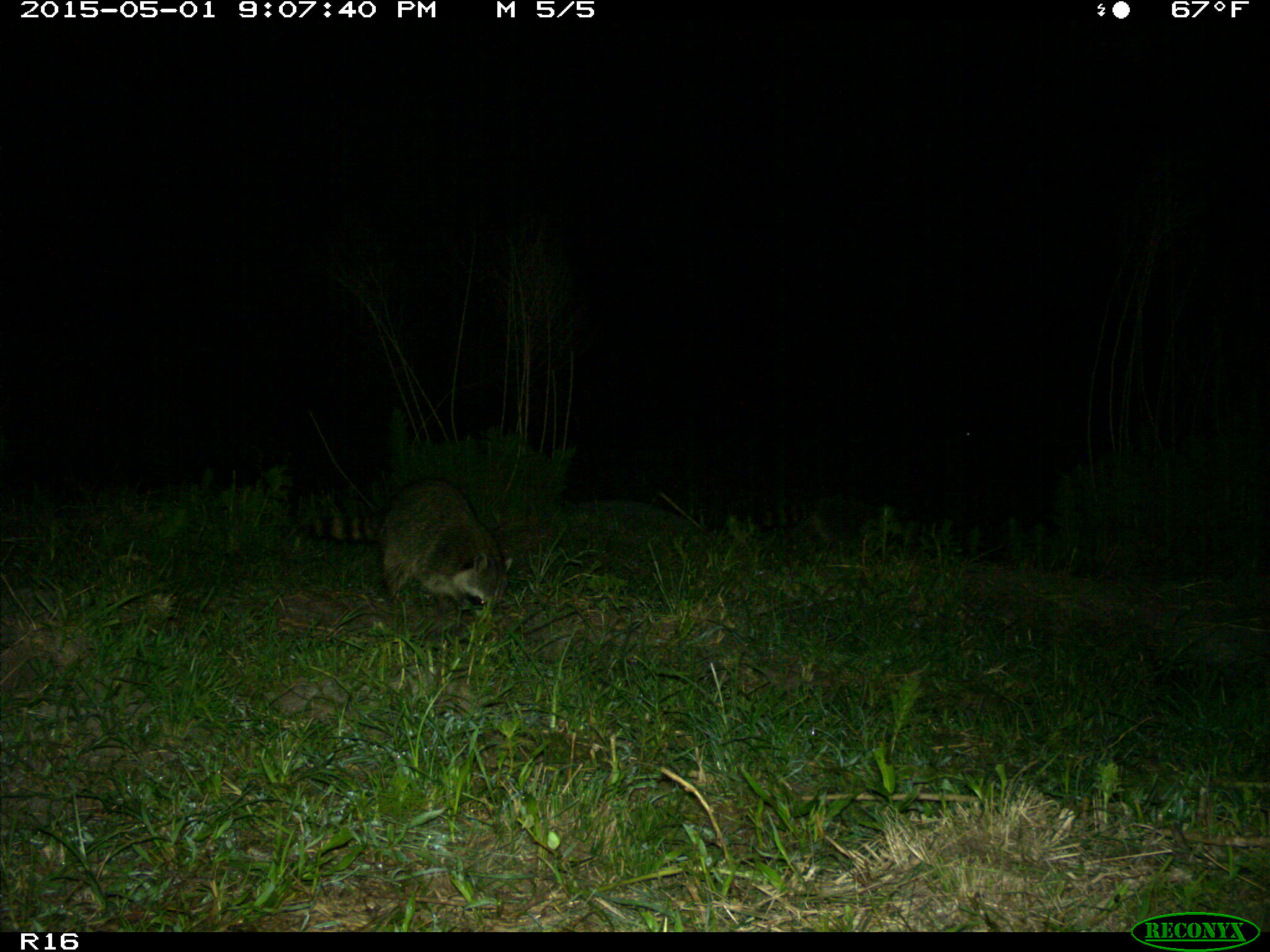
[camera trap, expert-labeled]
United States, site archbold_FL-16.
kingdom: Animalia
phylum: Chordata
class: Mammalia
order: Carnivora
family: Procyonidae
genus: Procyon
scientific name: Procyon lotor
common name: common raccoon